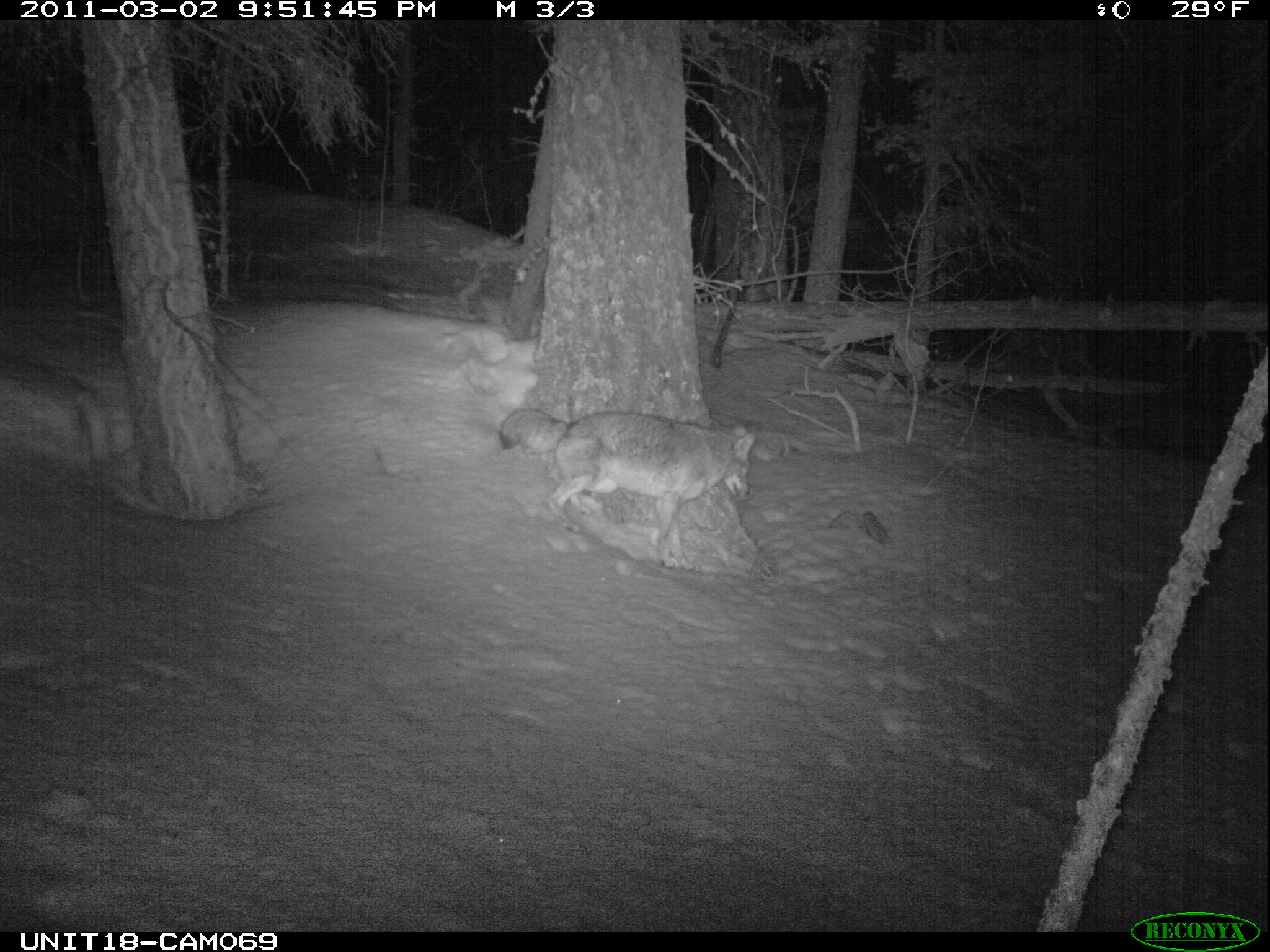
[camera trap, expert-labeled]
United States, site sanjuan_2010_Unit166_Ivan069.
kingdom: Animalia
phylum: Chordata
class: Mammalia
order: Carnivora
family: Canidae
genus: Canis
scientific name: Canis latrans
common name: coyote